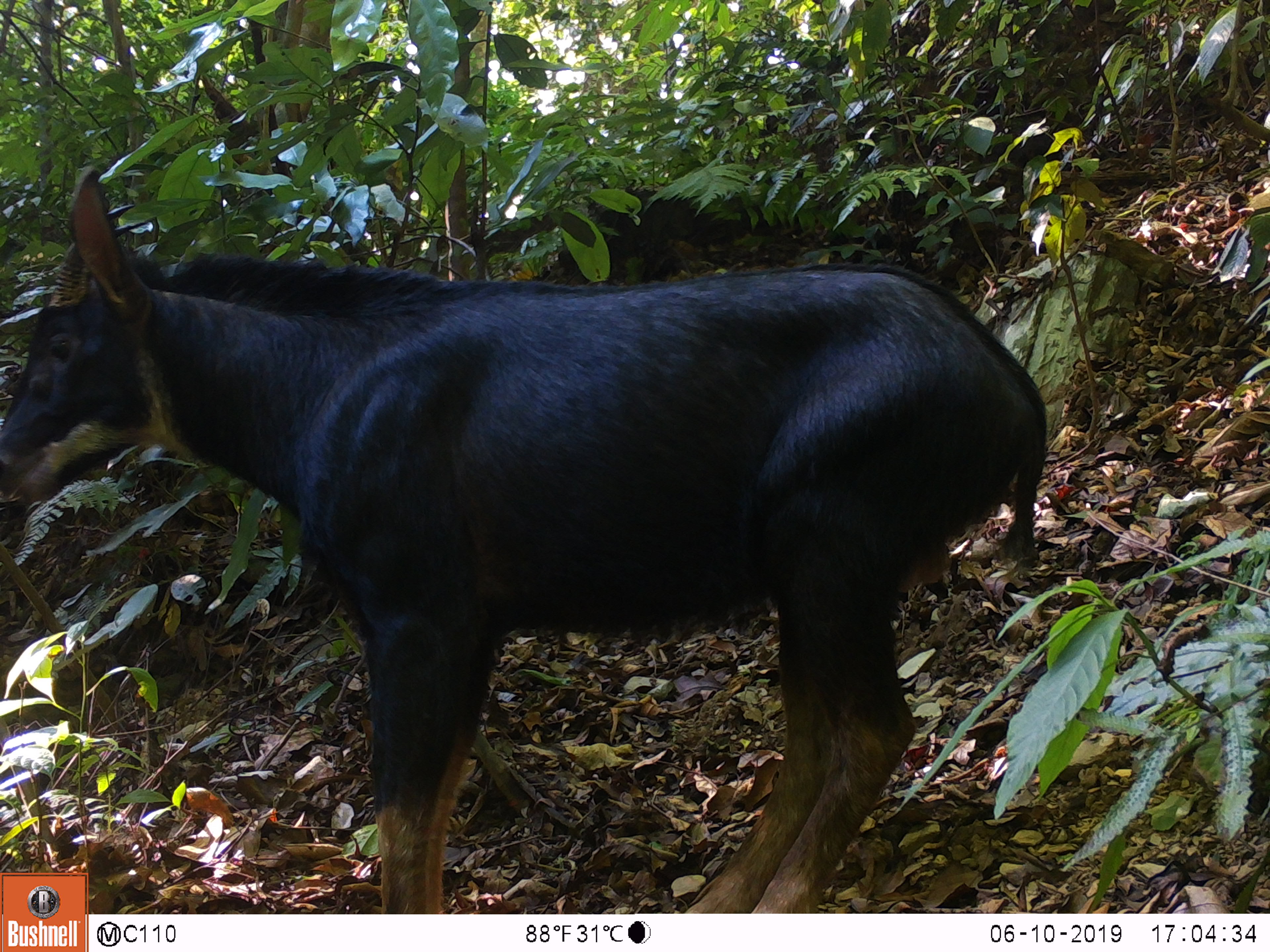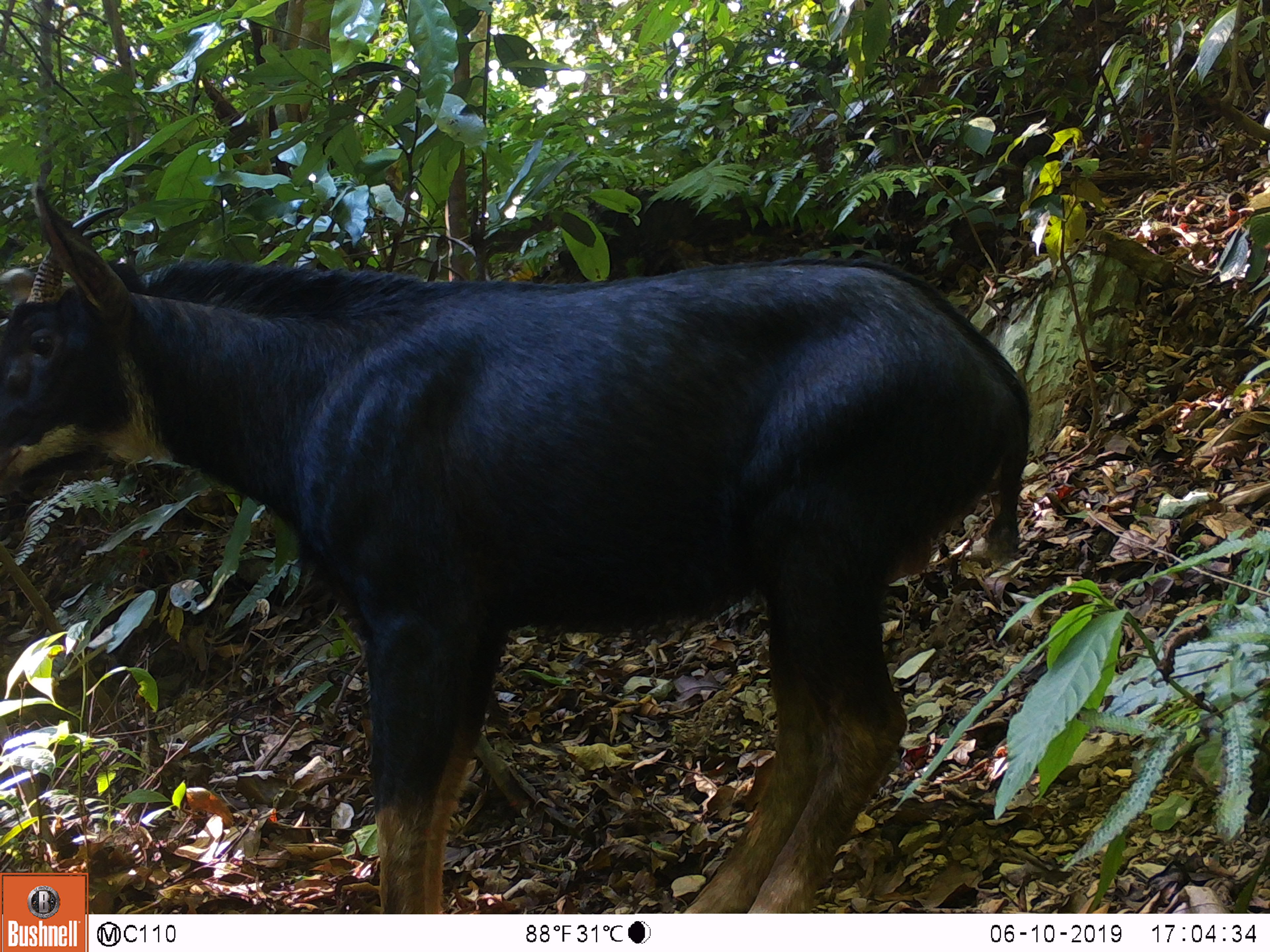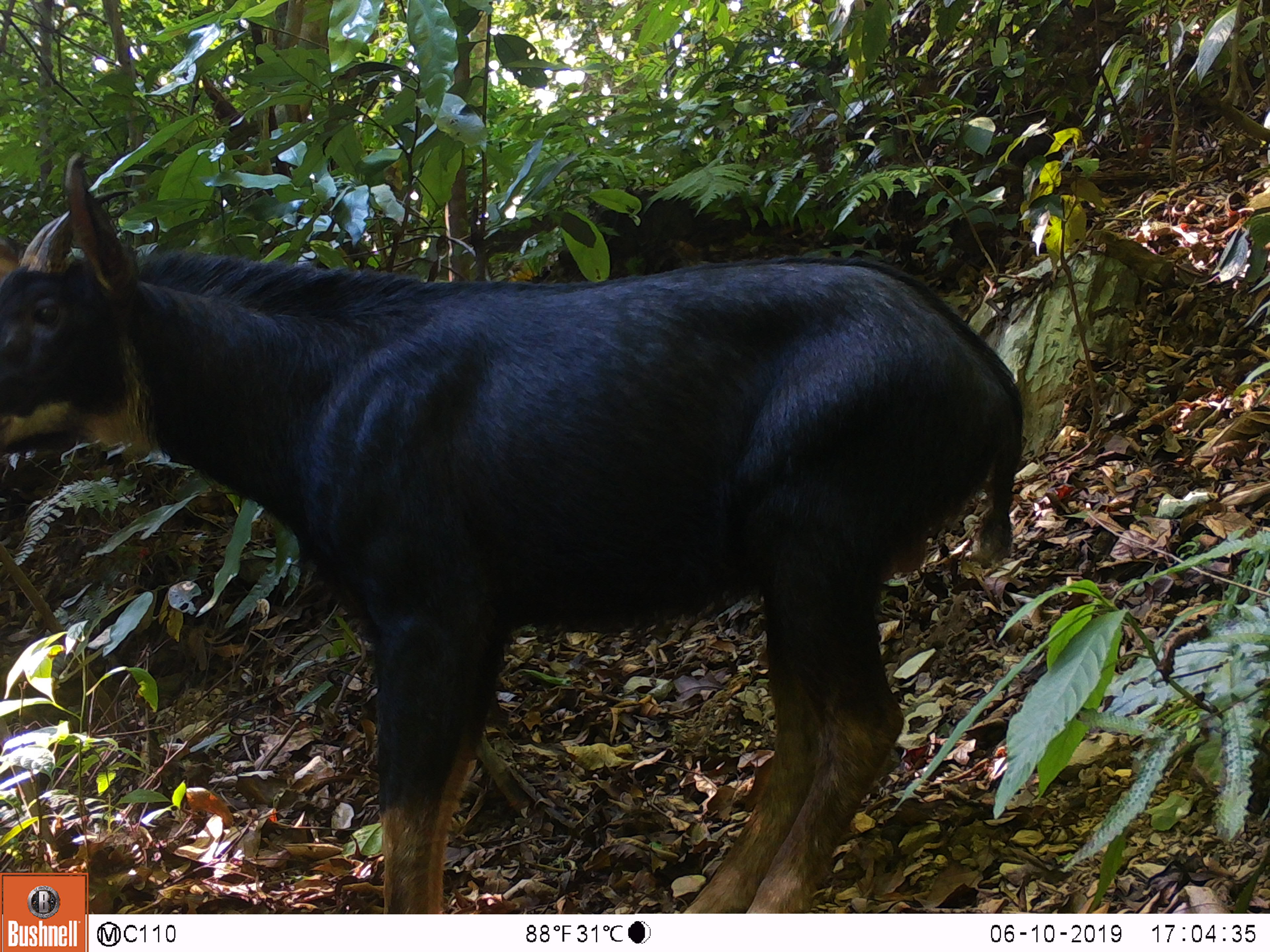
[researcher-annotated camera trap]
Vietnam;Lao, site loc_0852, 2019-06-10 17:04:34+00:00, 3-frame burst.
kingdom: Animalia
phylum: Chordata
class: Mammalia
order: Artiodactyla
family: Bovidae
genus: Capricornis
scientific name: Capricornis sumatraensis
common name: chinese serow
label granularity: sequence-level